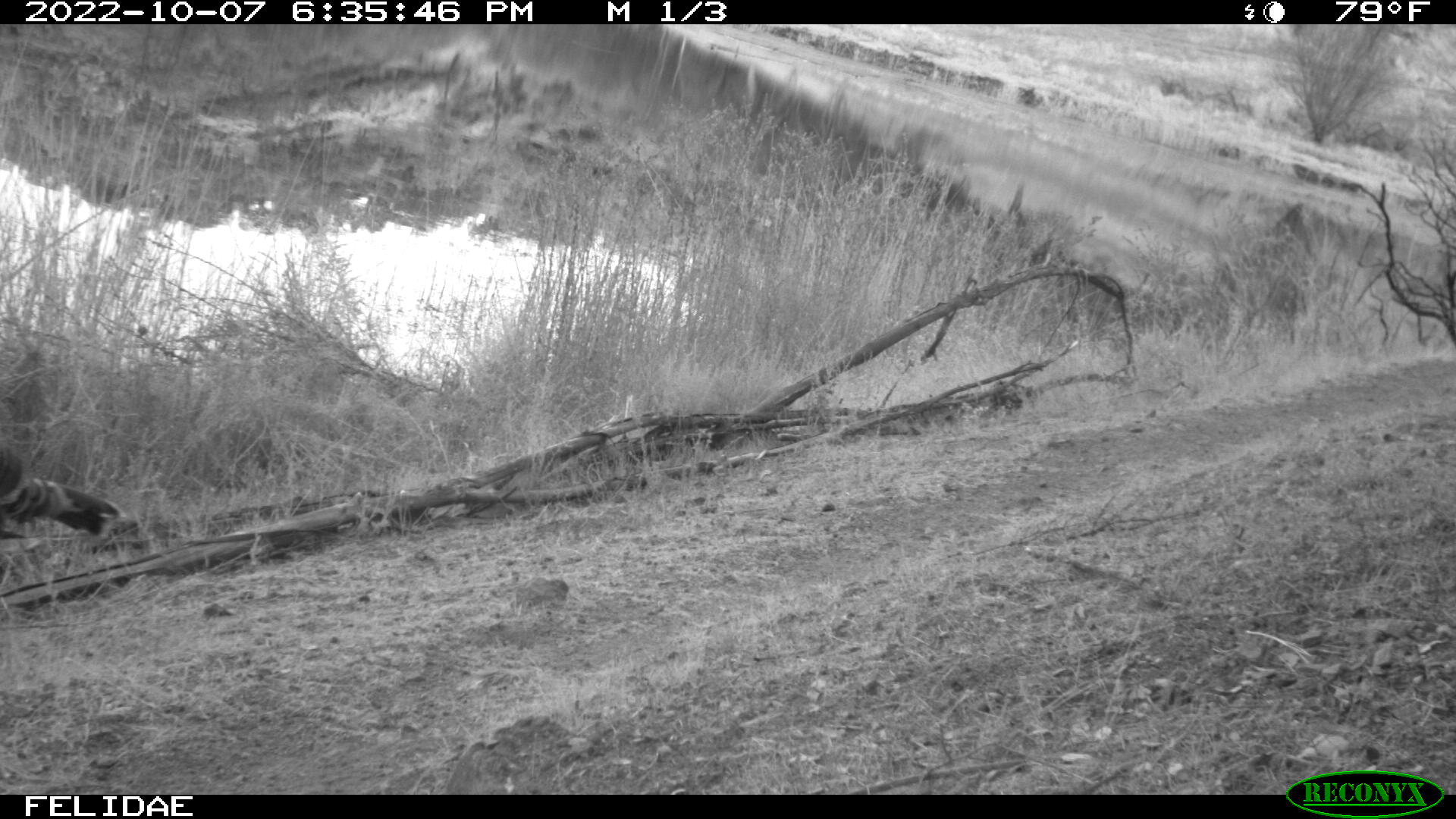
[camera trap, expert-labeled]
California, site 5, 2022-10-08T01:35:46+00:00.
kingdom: Animalia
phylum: Chordata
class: Aves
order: Galliformes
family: Phasianidae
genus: Meleagris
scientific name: Meleagris gallopavo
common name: turkey